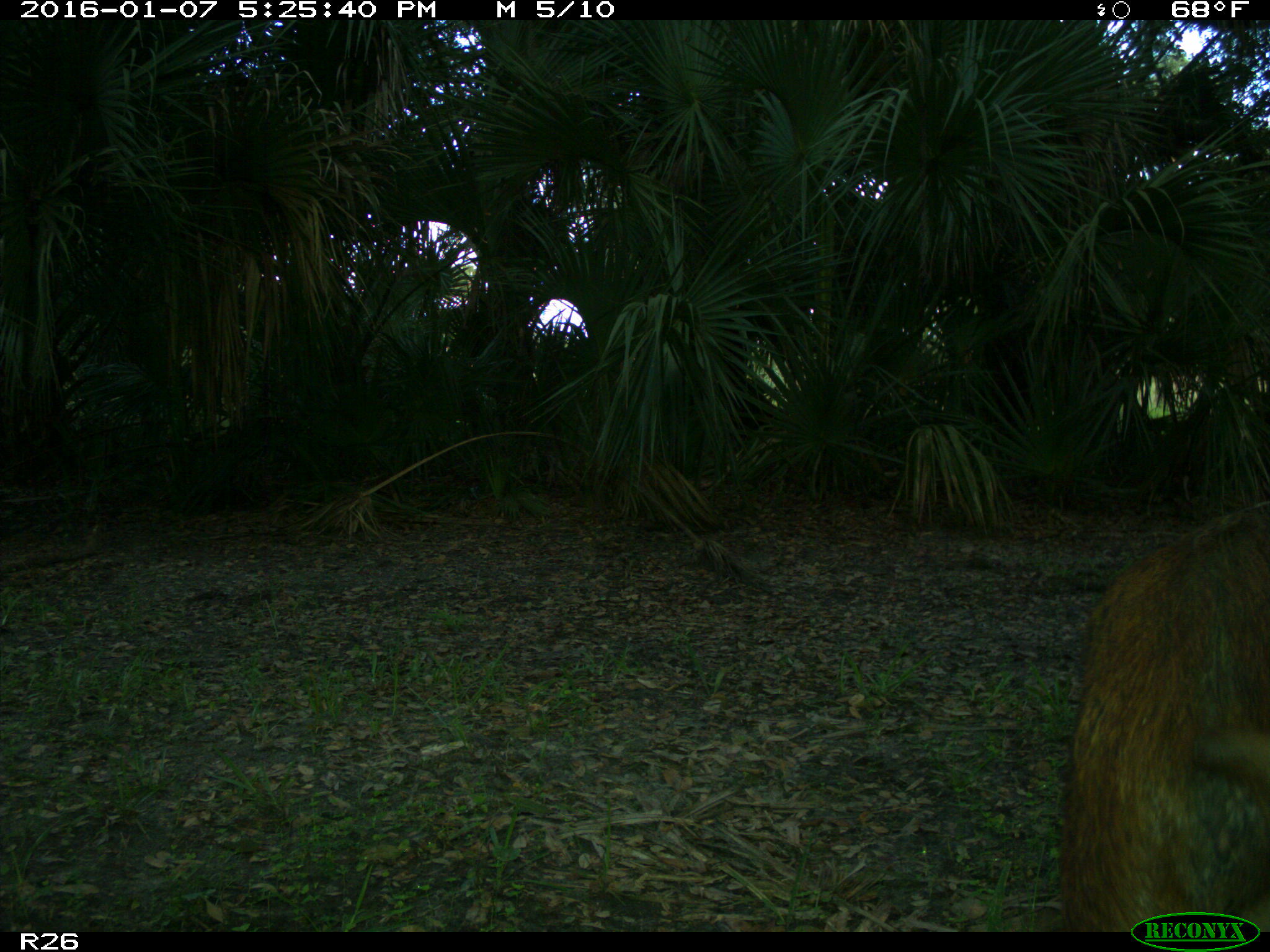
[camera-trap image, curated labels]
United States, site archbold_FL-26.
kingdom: Animalia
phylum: Chordata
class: Mammalia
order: Artiodactyla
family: Suidae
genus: Sus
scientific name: Sus scrofa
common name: wild boar